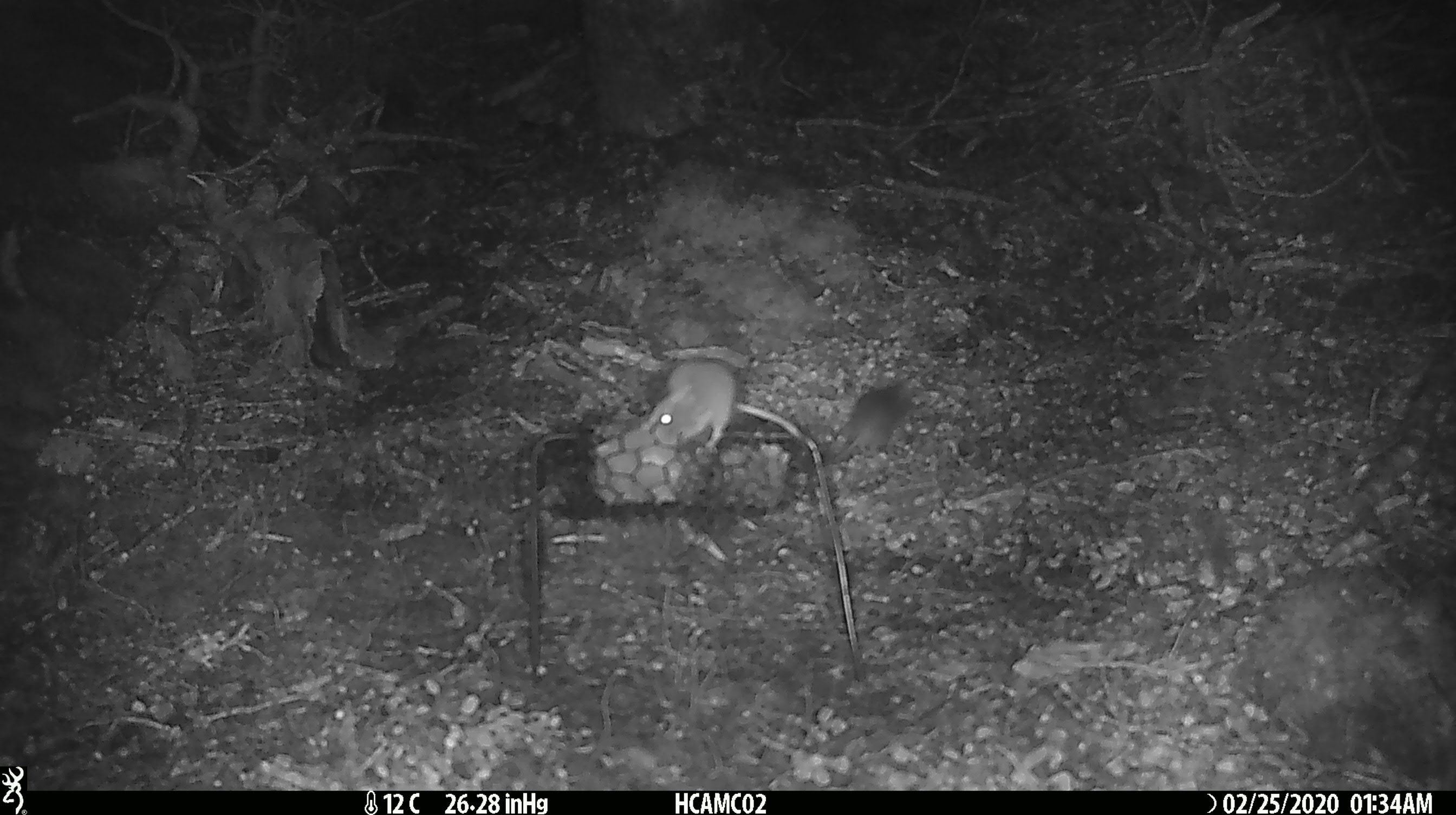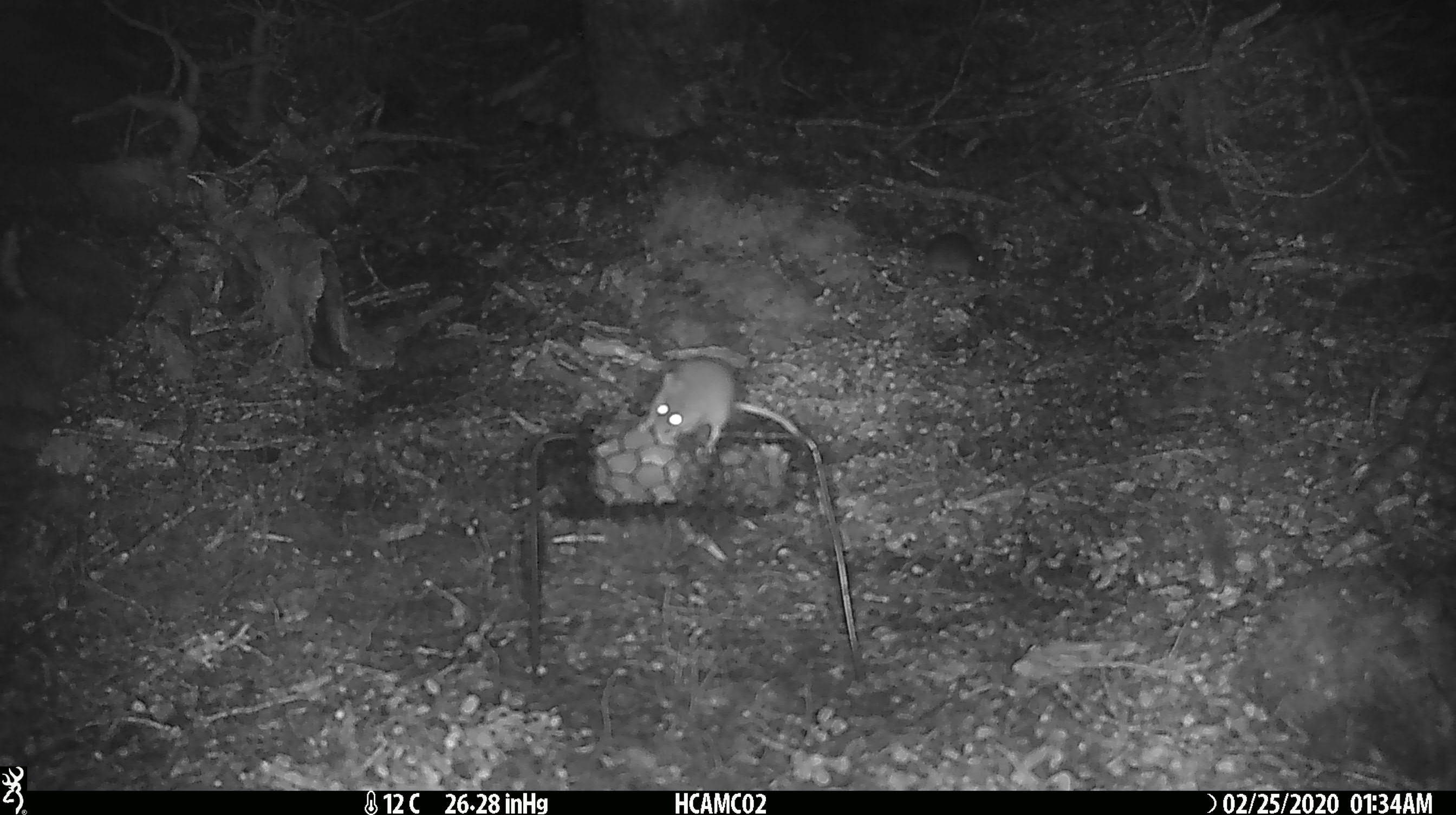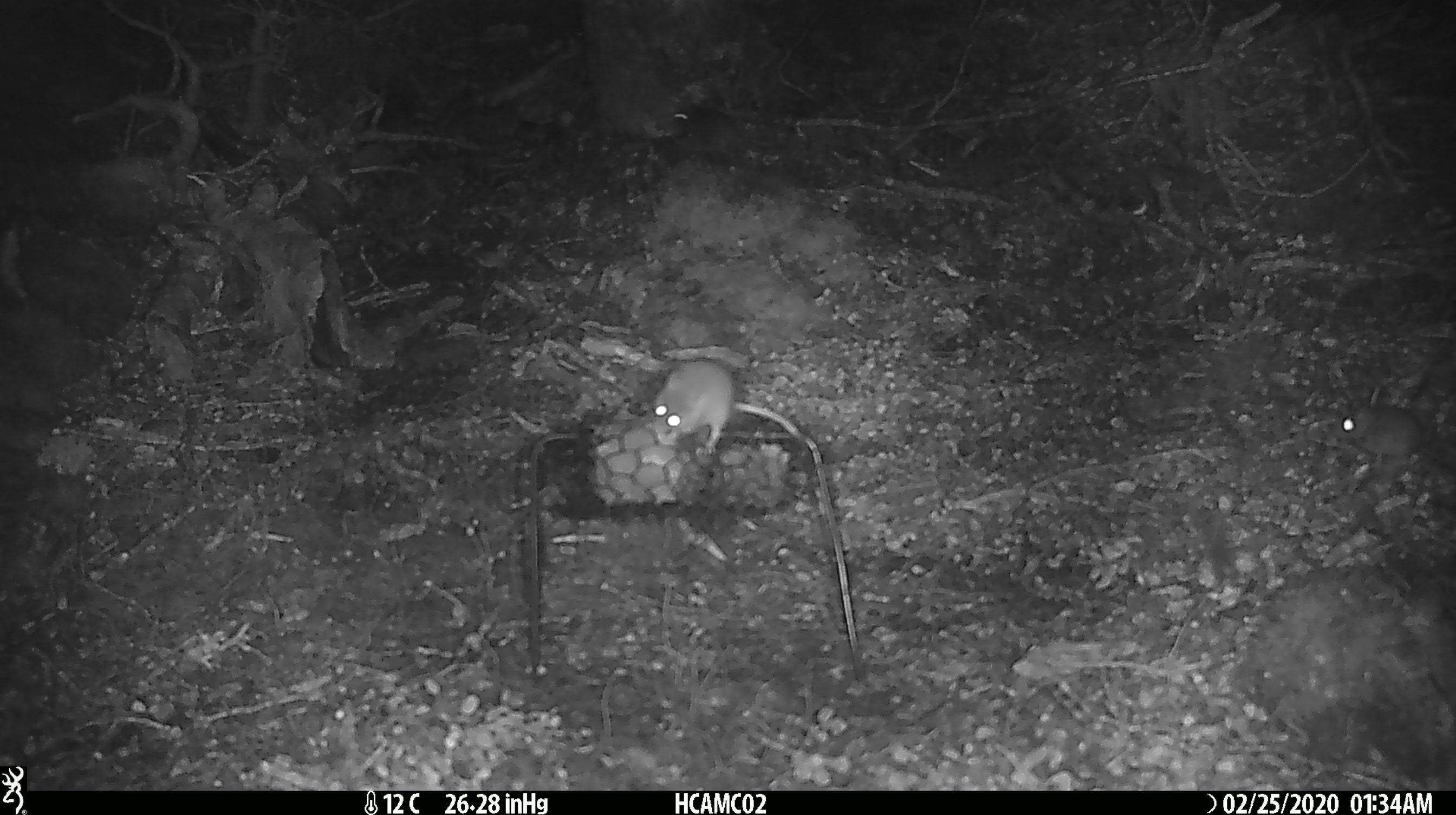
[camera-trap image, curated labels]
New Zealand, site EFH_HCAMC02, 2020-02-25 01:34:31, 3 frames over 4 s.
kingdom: Animalia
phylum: Chordata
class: Mammalia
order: Rodentia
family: Muridae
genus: Mus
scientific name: Mus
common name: mouse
Mouse (Mus).